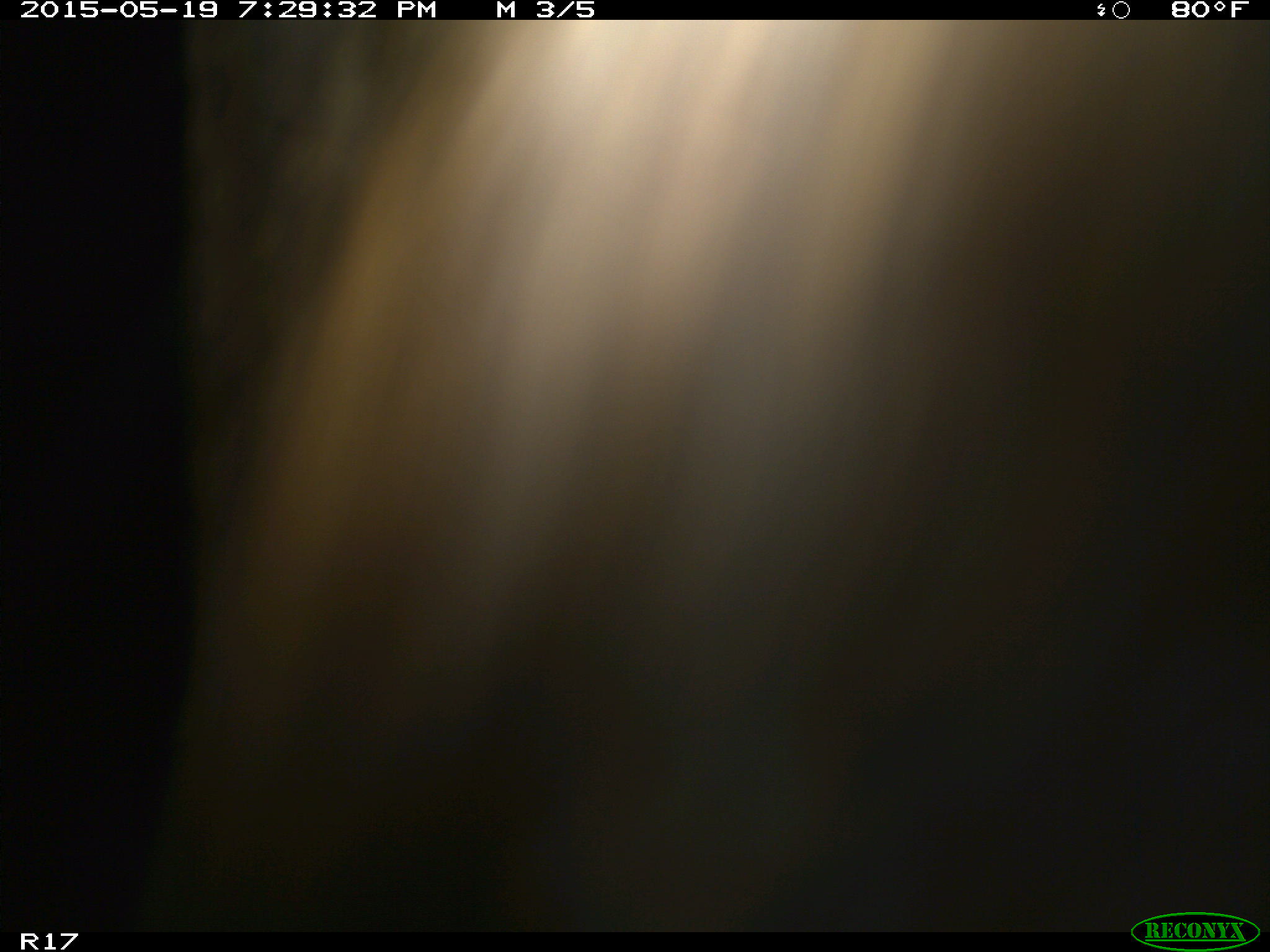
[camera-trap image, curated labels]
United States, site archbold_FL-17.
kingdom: Animalia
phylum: Chordata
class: Mammalia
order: Artiodactyla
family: Bovidae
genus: Bos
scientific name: Bos taurus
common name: domestic cow